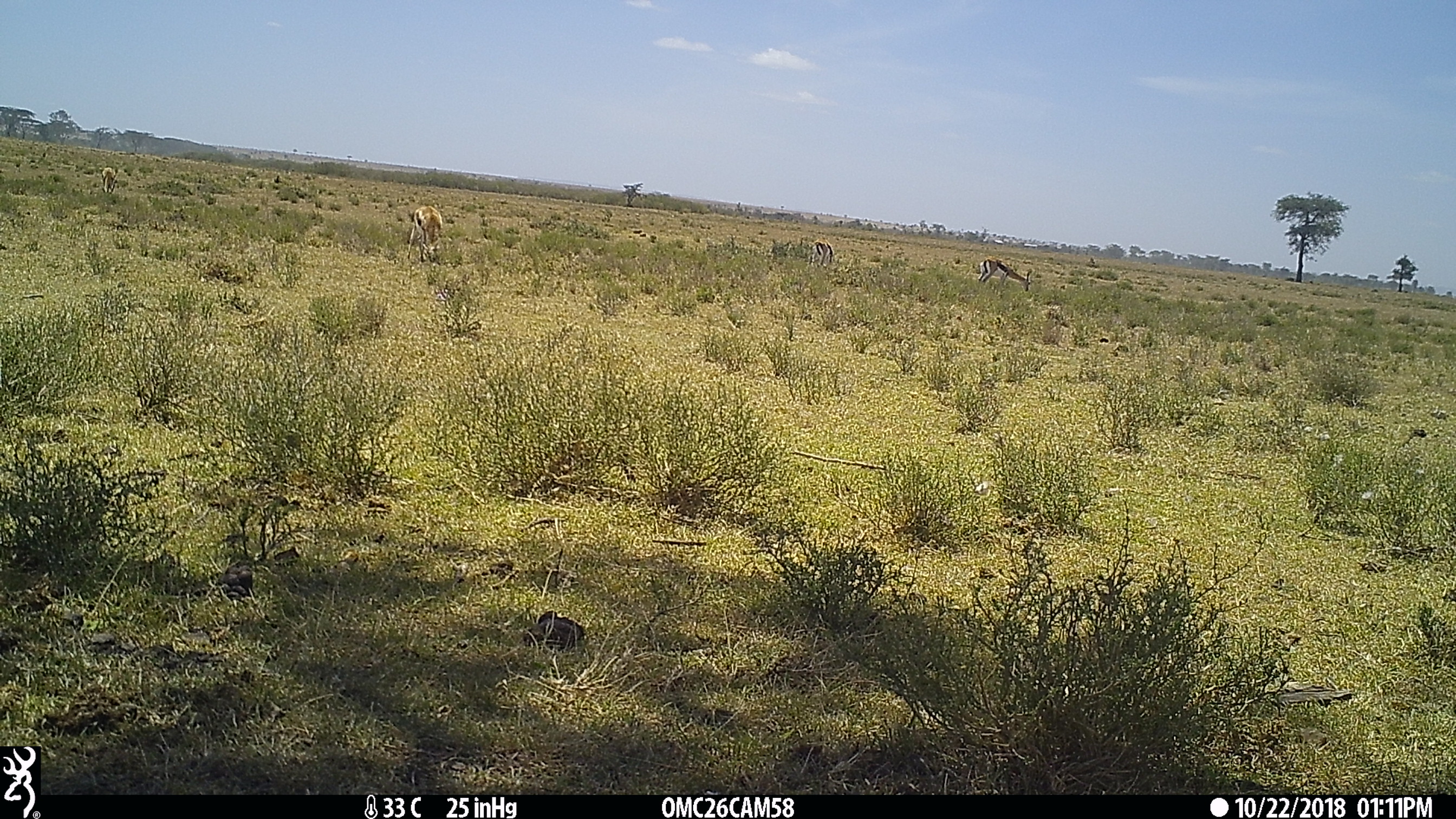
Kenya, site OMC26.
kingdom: Animalia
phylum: Chordata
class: Mammalia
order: Artiodactyla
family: Bovidae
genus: Eudorcas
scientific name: Eudorcas thomsonii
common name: thomon's gazelle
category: gazelle thomsons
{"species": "gazelle thomsons (thomon's gazelle) (Eudorcas thomsonii)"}